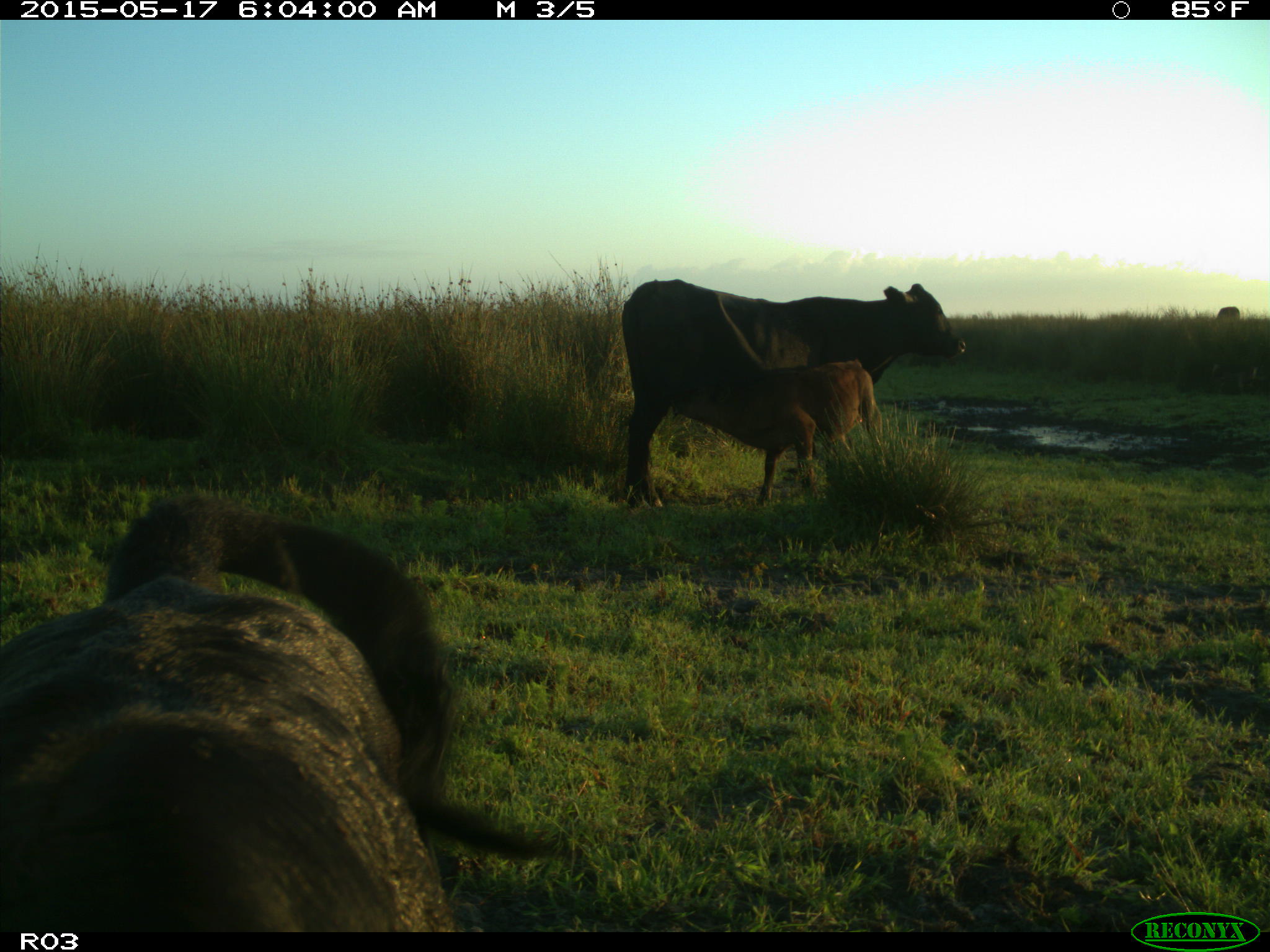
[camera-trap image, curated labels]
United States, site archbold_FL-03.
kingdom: Animalia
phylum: Chordata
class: Mammalia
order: Artiodactyla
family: Bovidae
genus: Bos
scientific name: Bos taurus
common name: domestic cow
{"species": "Bos taurus (domestic cow)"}